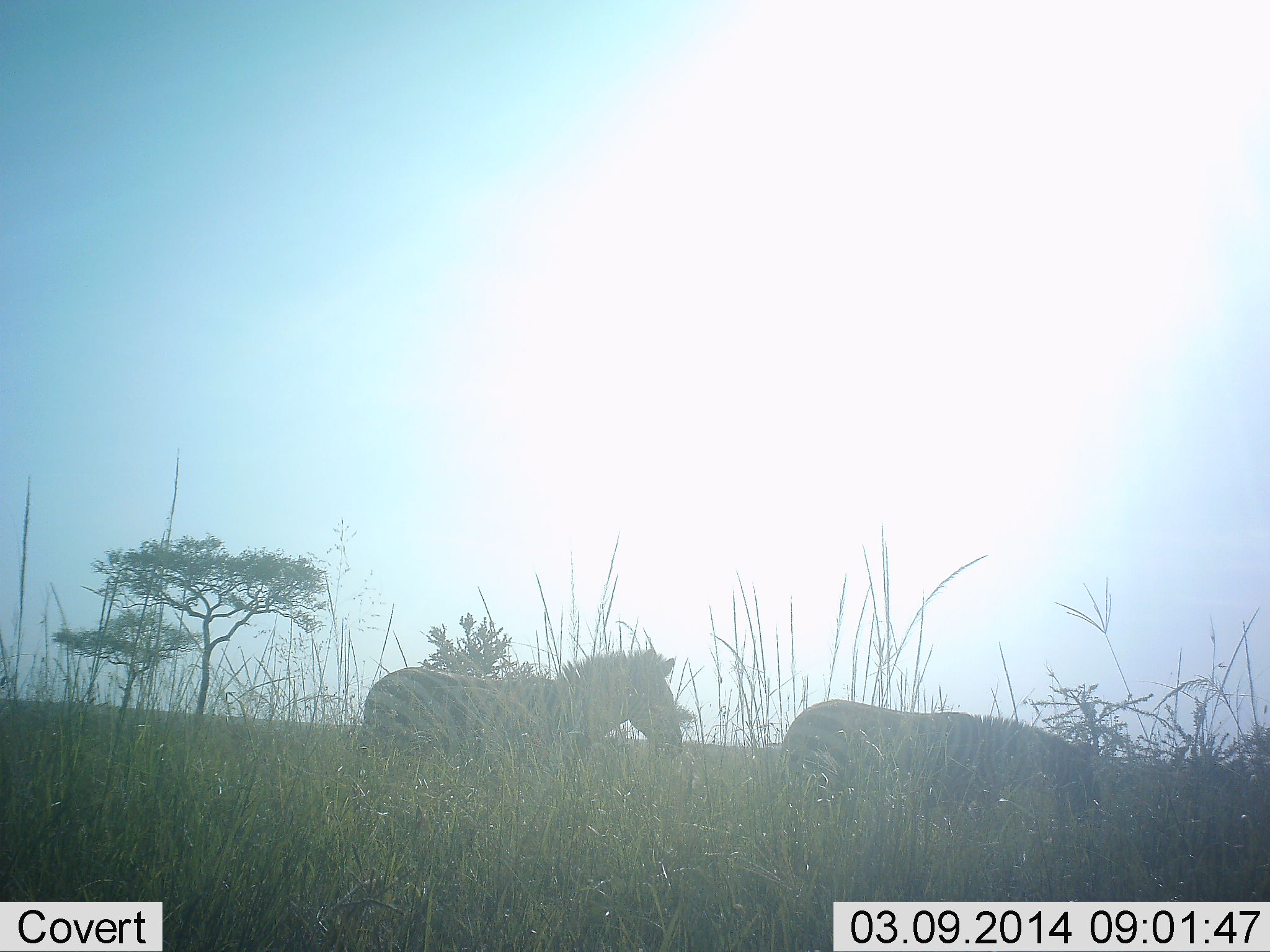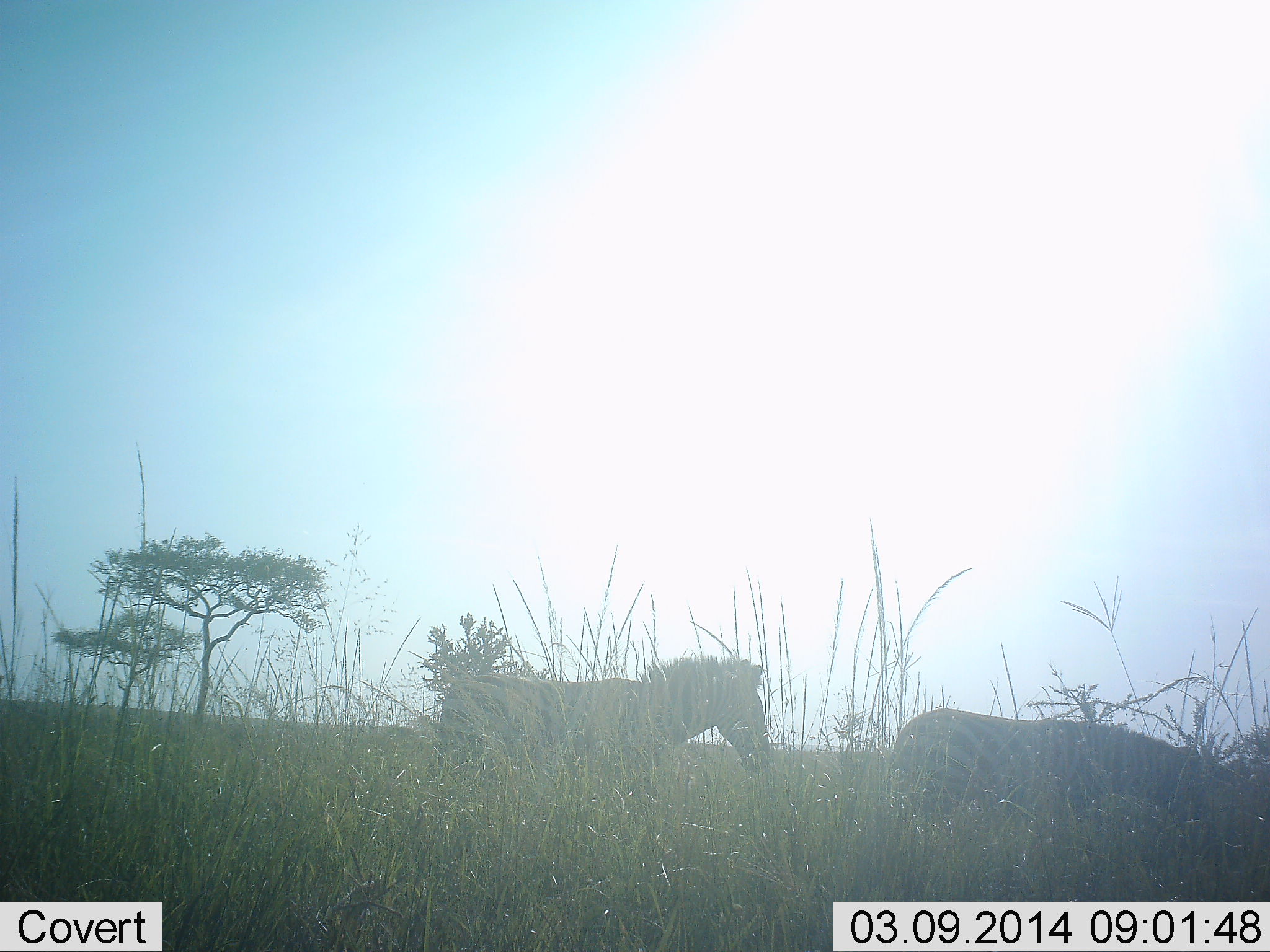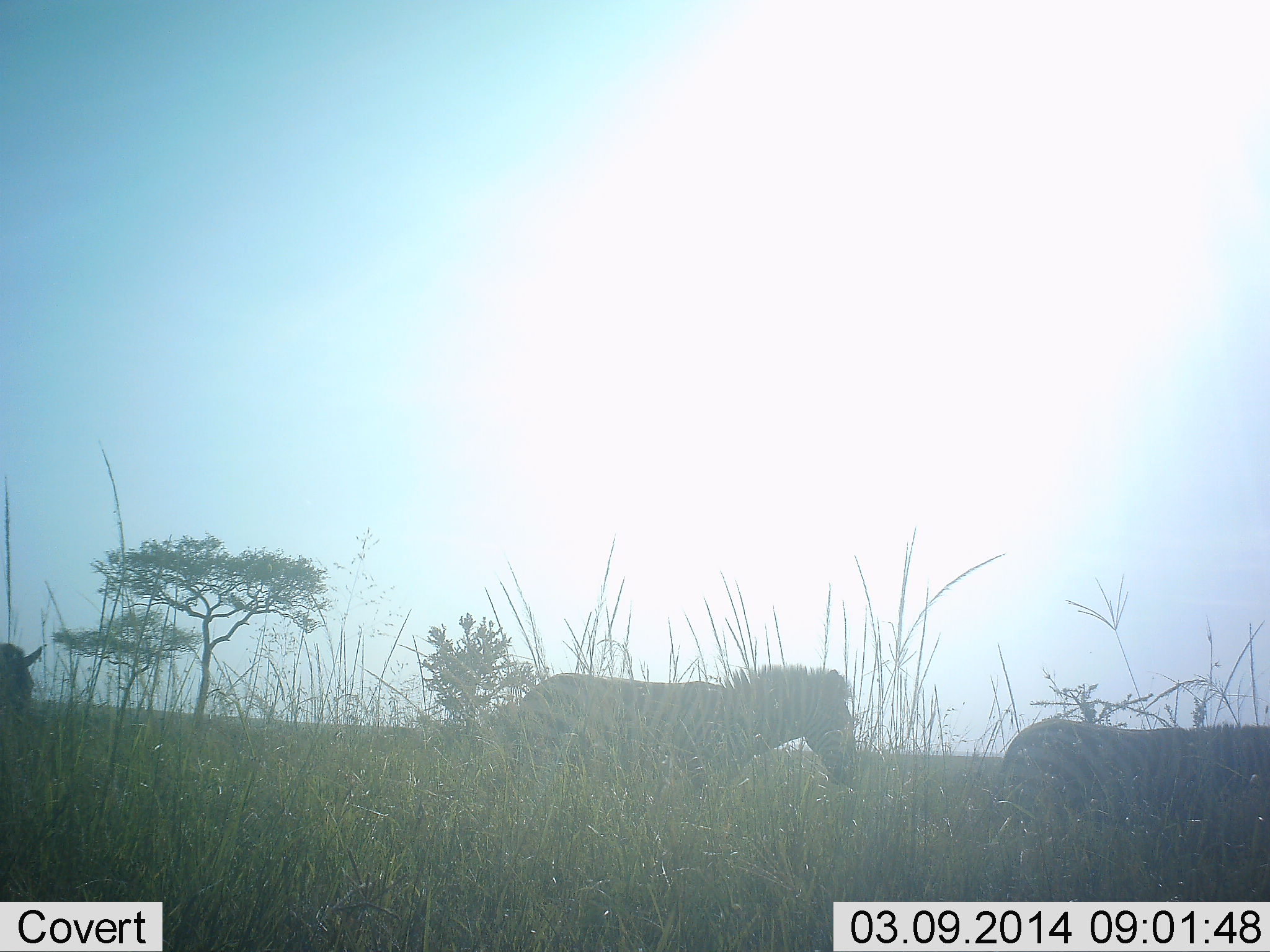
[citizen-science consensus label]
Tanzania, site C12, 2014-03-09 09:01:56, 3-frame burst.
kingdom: Animalia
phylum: Chordata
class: Mammalia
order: Perissodactyla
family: Equidae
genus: Equus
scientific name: Equus quagga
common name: plains zebra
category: zebra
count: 3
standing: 20%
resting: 0%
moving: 90%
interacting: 0%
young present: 0%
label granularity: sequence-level